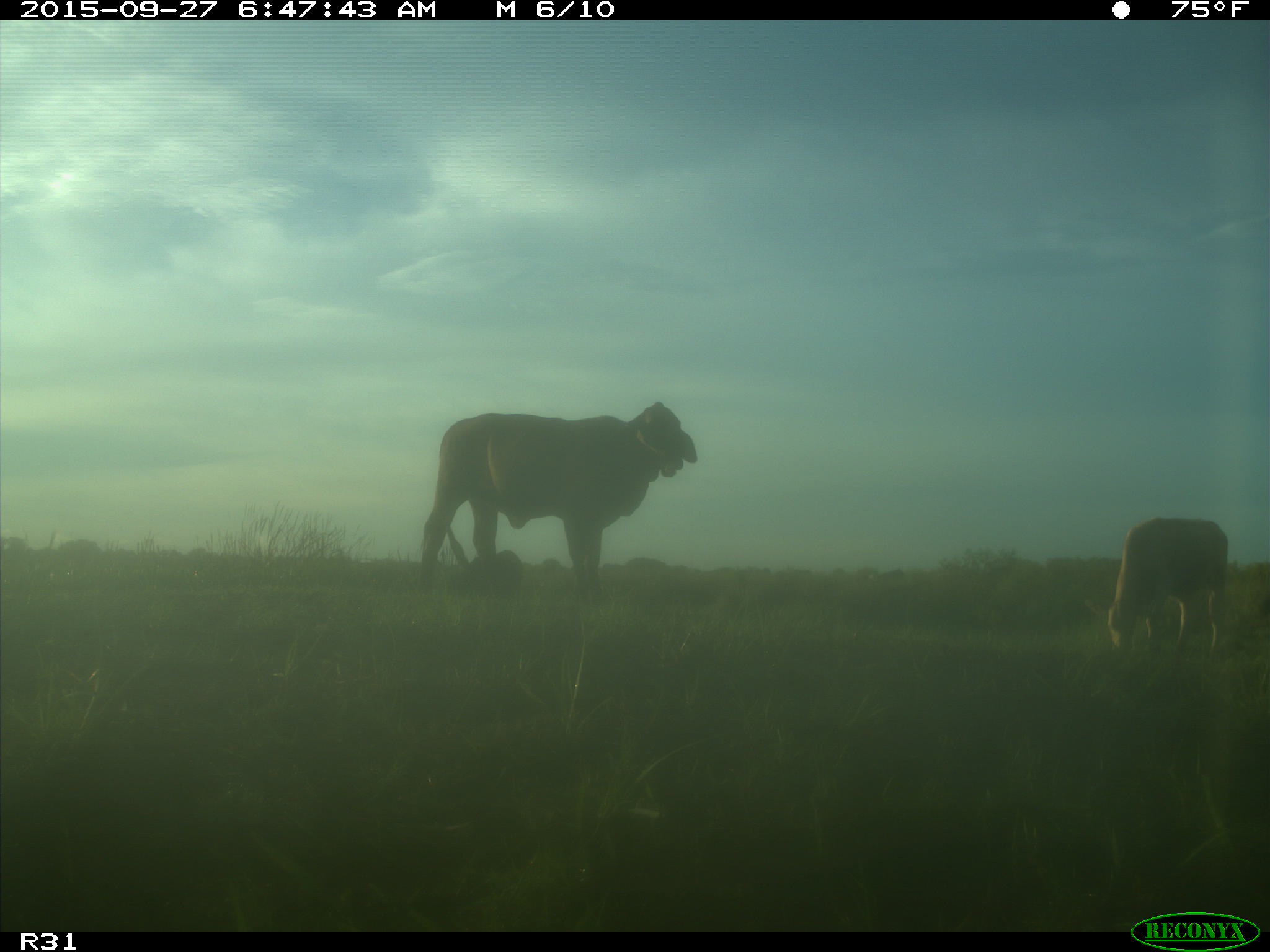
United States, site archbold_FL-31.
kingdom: Animalia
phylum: Chordata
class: Mammalia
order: Artiodactyla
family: Bovidae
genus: Bos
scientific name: Bos taurus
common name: domestic cow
Bos taurus (domestic cow).